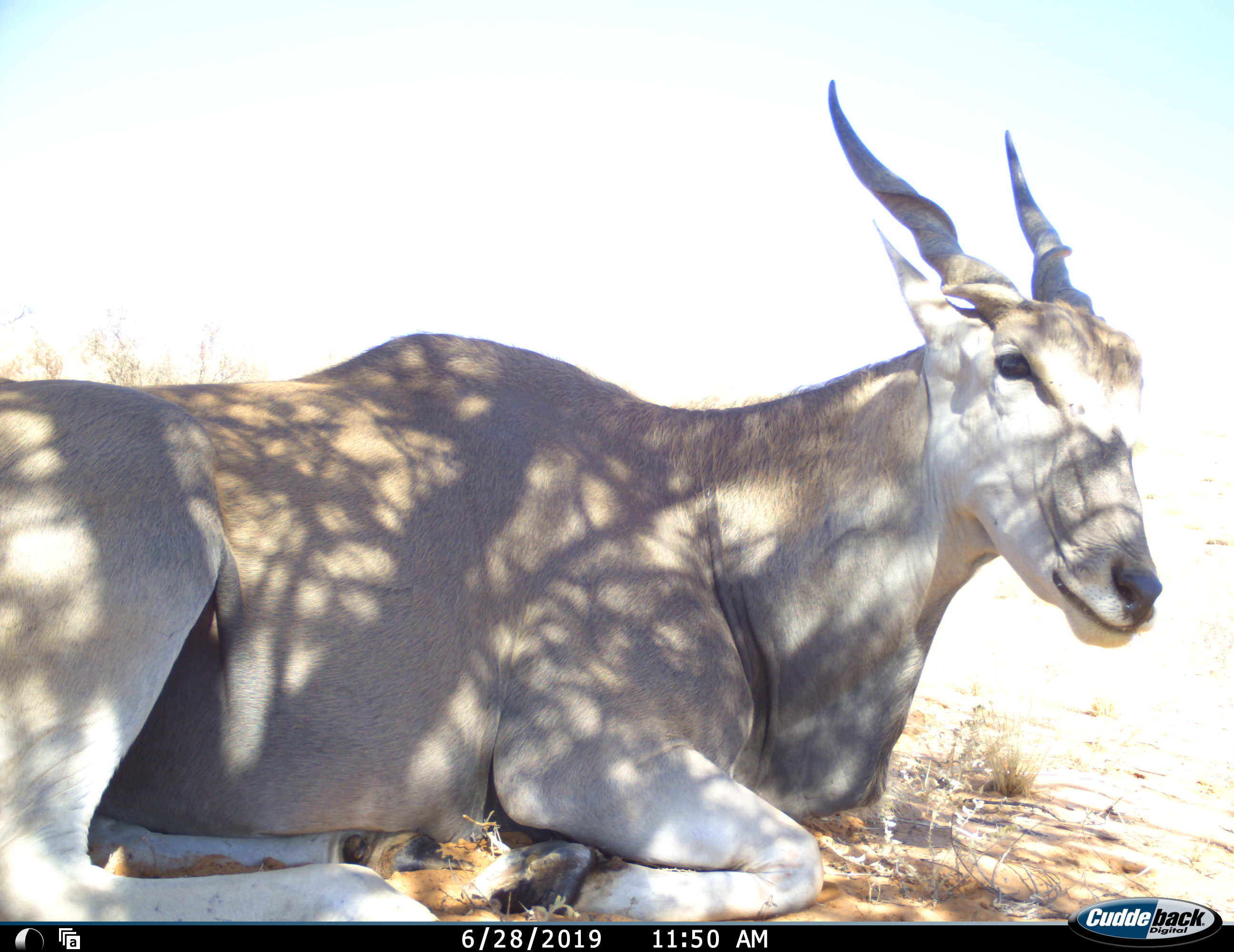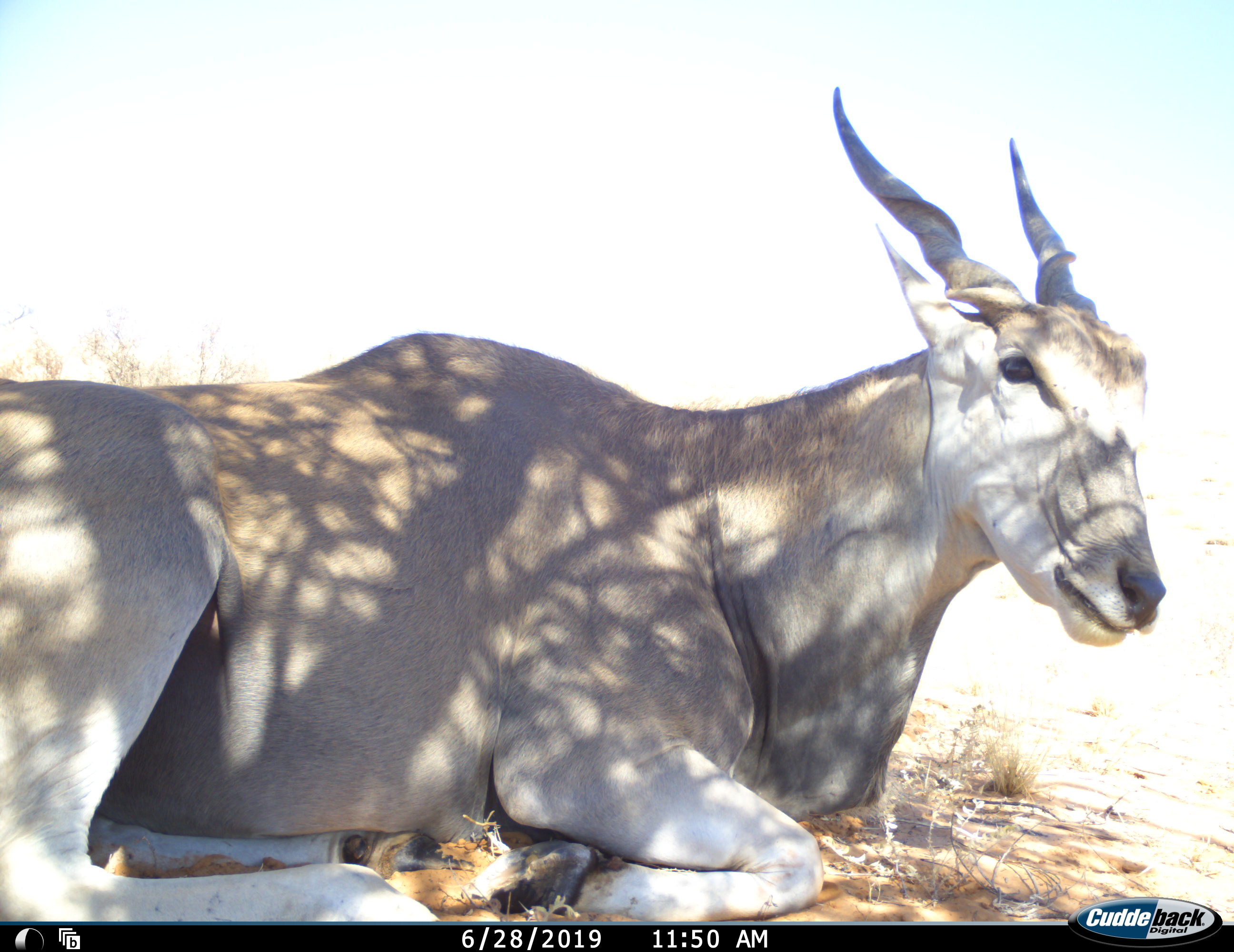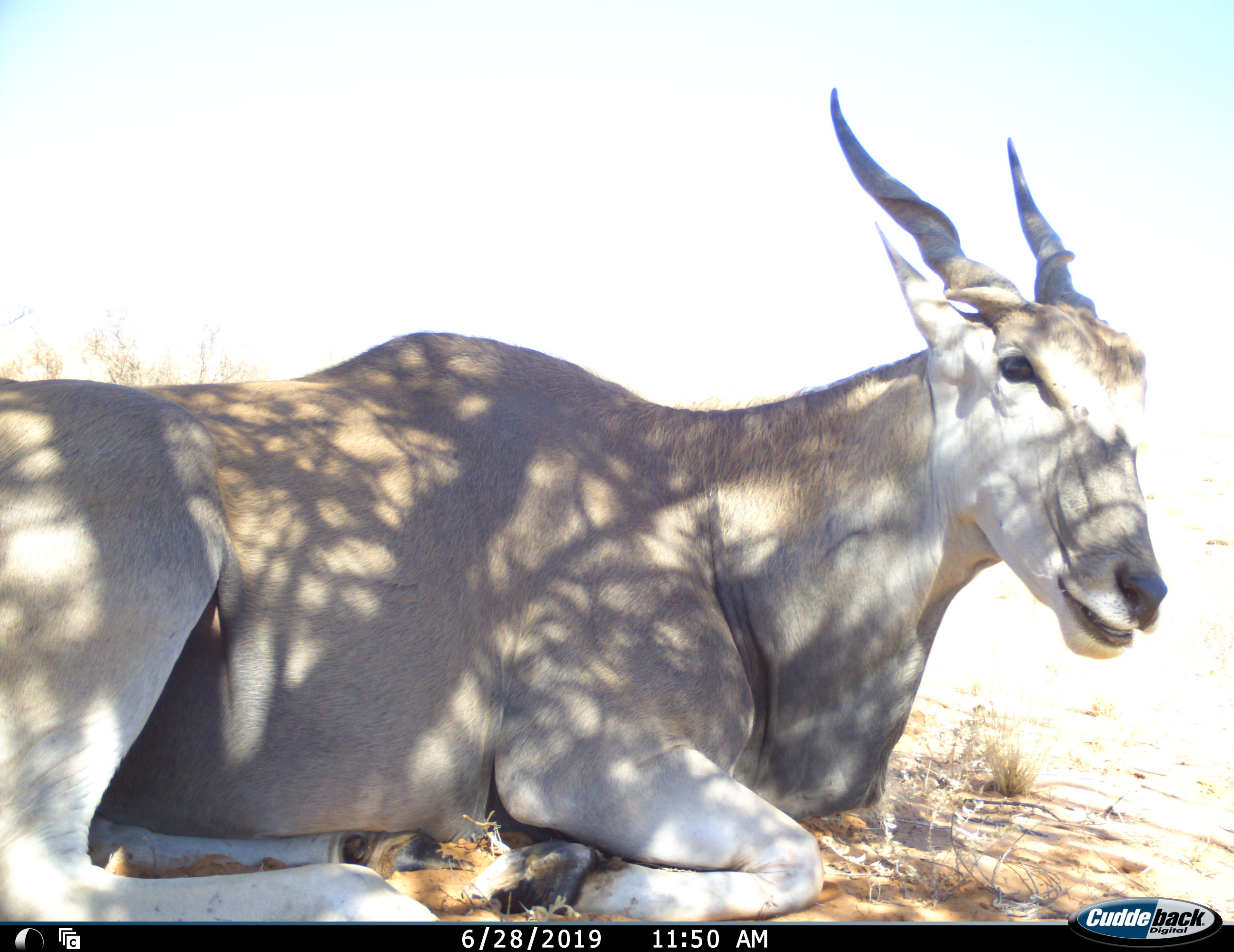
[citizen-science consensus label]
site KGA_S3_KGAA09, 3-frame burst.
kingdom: Animalia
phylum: Chordata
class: Mammalia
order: Artiodactyla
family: Bovidae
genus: Tragelaphus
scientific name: Tragelaphus oryx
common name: eland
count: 1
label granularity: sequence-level